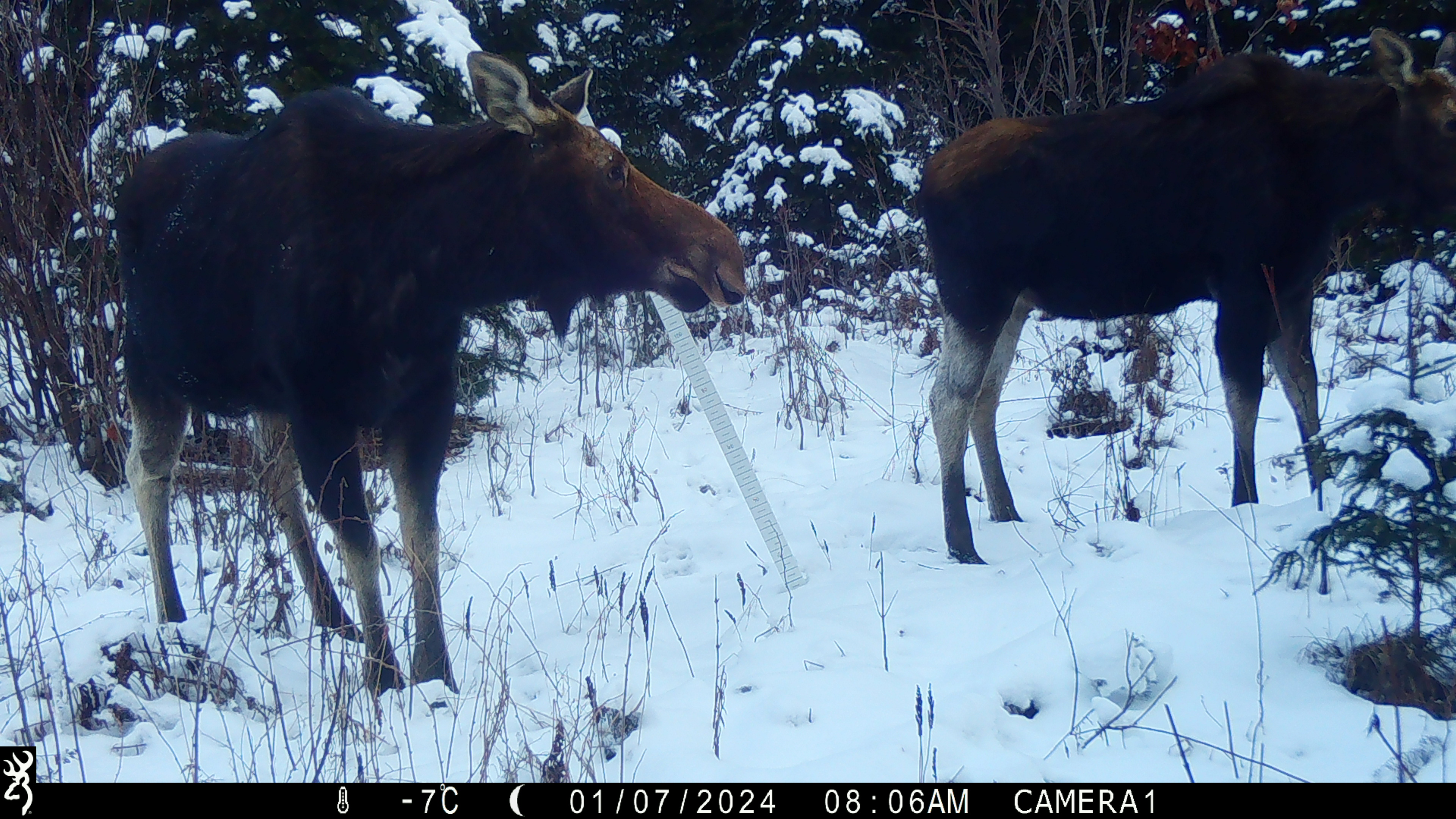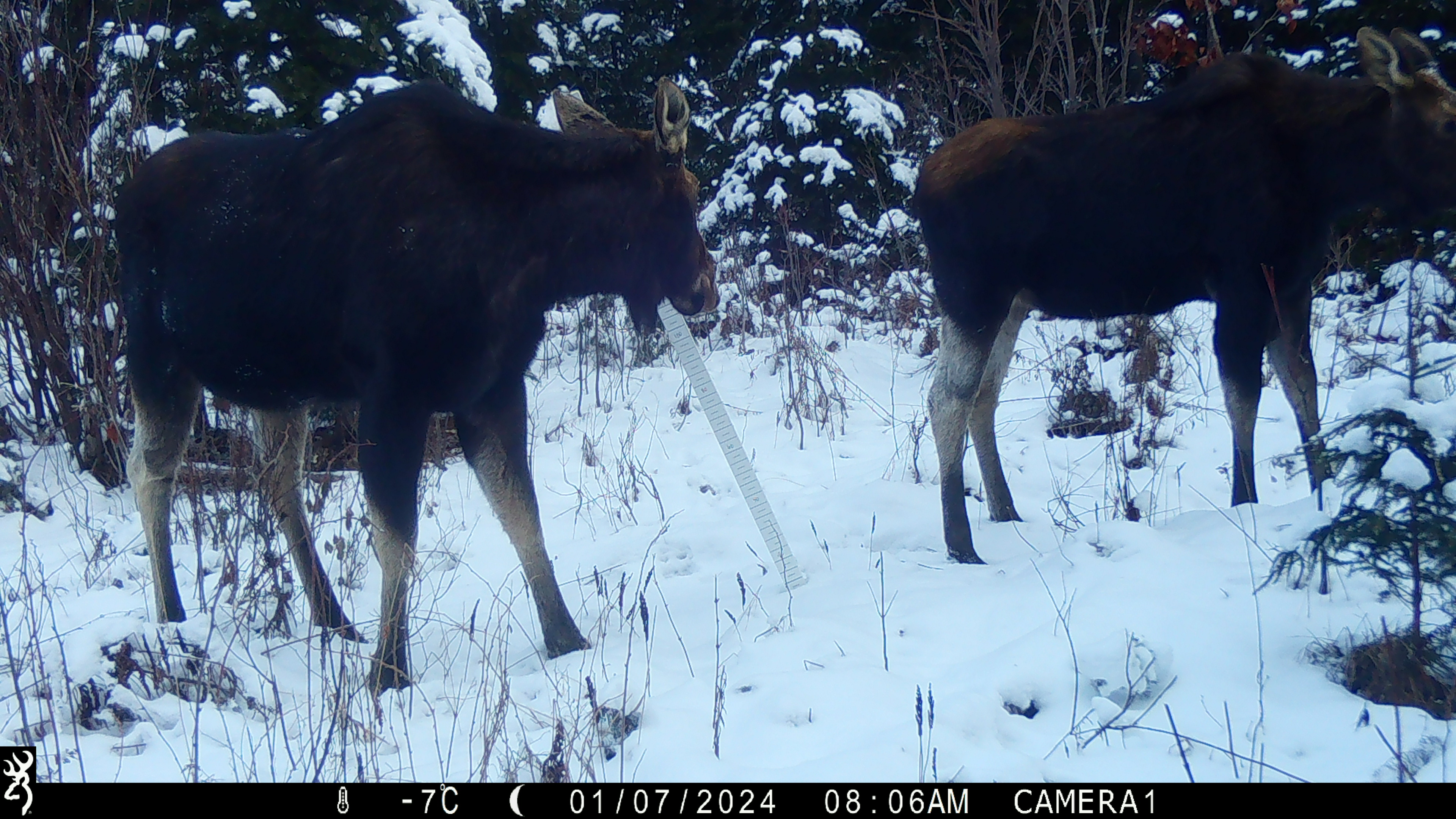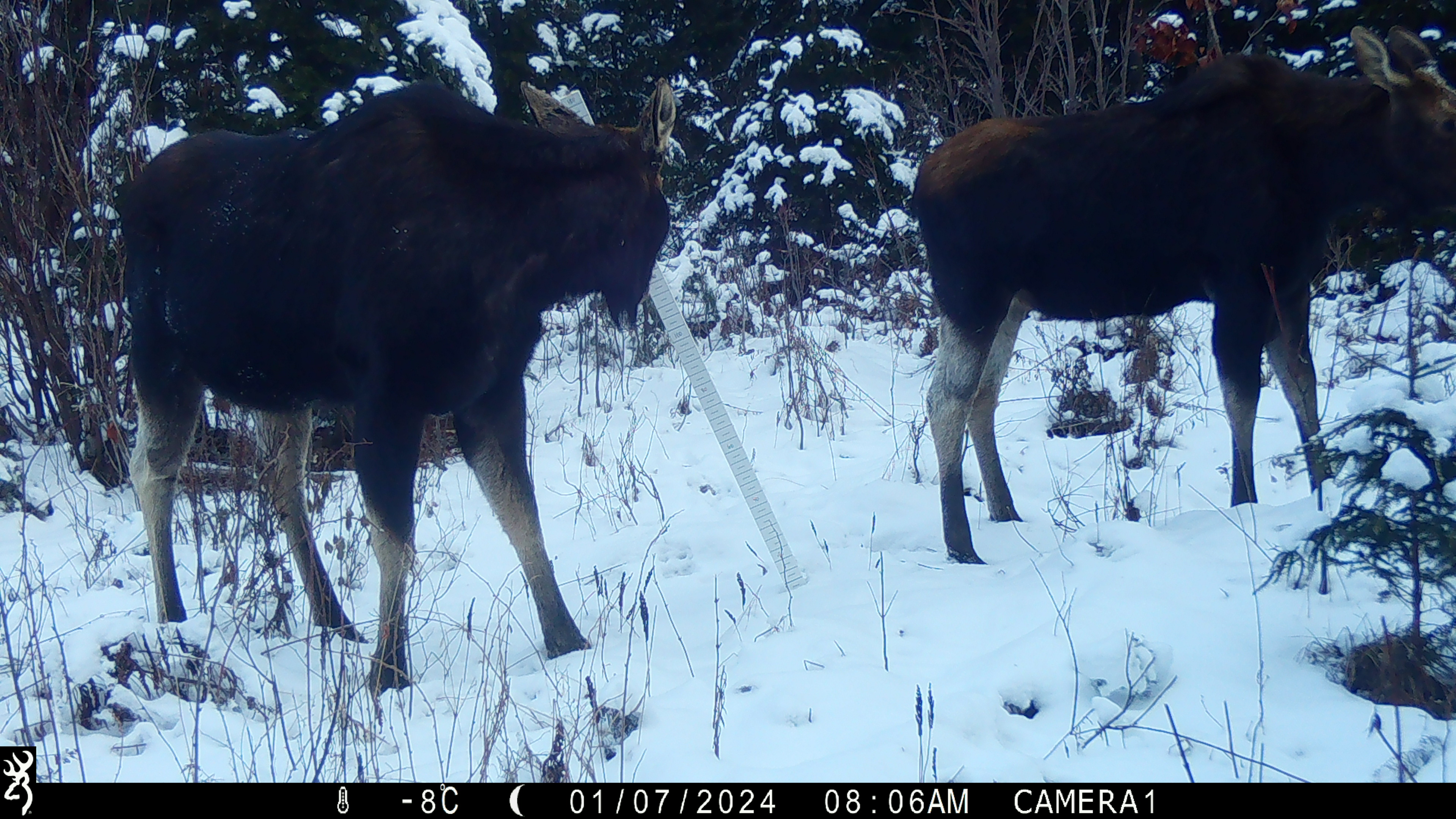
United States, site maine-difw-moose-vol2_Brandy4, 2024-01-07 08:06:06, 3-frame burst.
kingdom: Animalia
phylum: Chordata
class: Mammalia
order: Artiodactyla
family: Cervidae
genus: Alces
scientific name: Alces alces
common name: moose